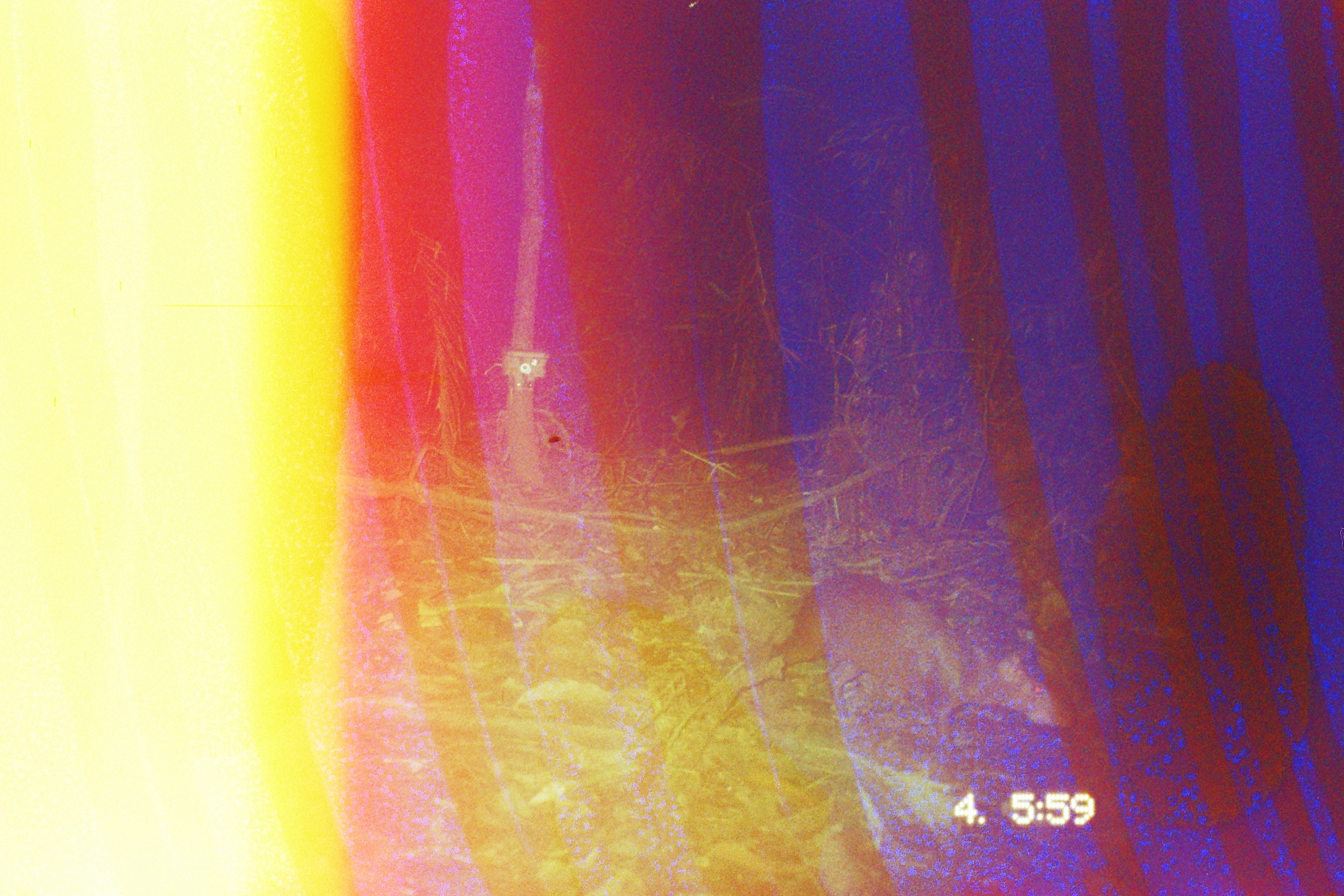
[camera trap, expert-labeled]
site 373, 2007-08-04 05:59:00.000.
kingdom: Animalia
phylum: Chordata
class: Mammalia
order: Rodentia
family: Dasyproctidae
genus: Dasyprocta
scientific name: Dasyprocta punctata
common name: central american agouti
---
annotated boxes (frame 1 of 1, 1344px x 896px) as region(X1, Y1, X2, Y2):
dasyprocta punctata: region(755, 574, 1070, 753)